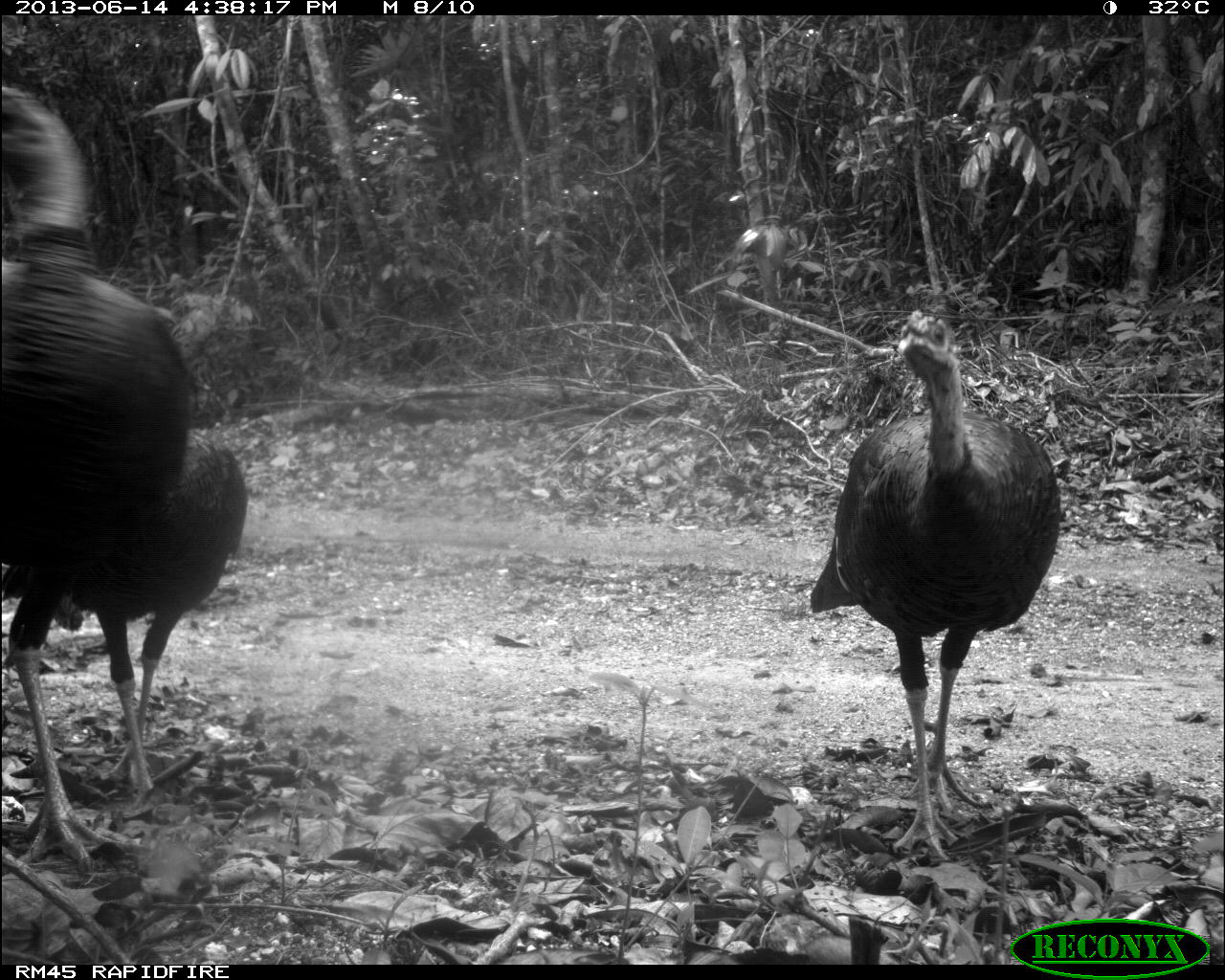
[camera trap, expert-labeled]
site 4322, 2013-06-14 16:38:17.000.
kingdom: Animalia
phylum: Chordata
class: Aves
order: Galliformes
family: Phasianidae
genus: Meleagris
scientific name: Meleagris ocellata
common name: ocellated turkey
Meleagris ocellata (ocellated turkey), count 3.